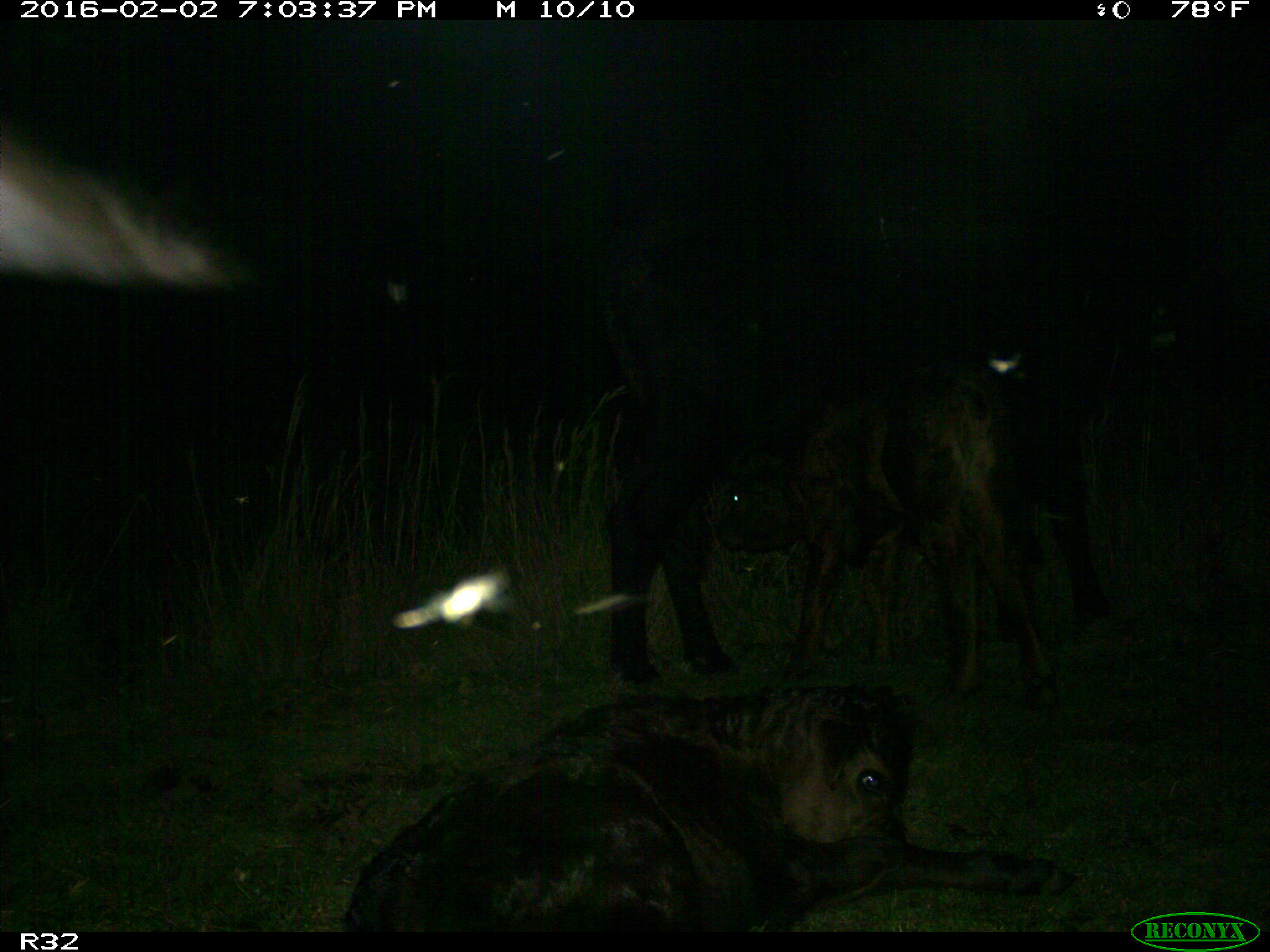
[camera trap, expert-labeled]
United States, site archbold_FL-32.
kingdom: Animalia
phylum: Chordata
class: Mammalia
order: Artiodactyla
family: Bovidae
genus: Bos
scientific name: Bos taurus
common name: domestic cow